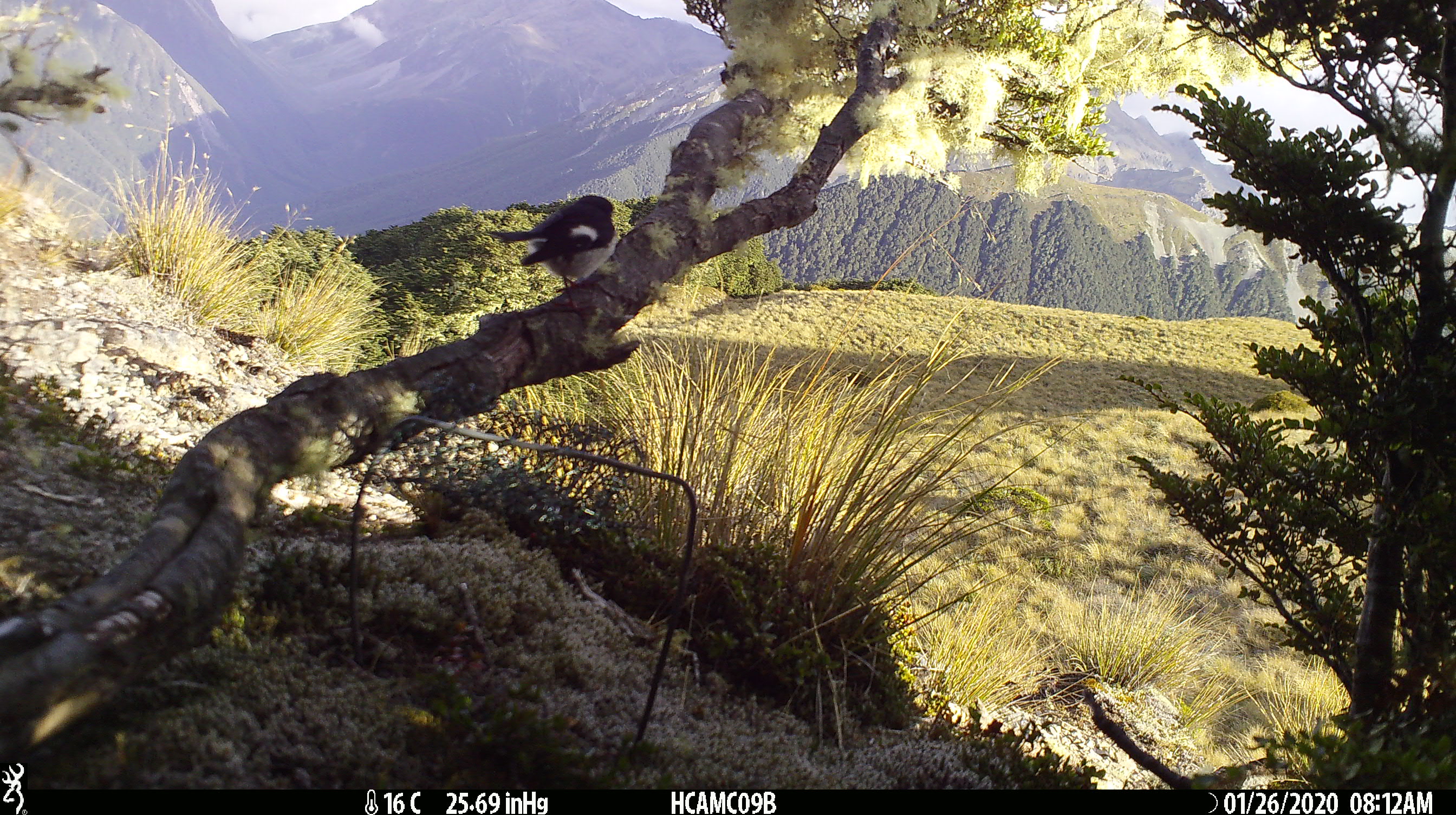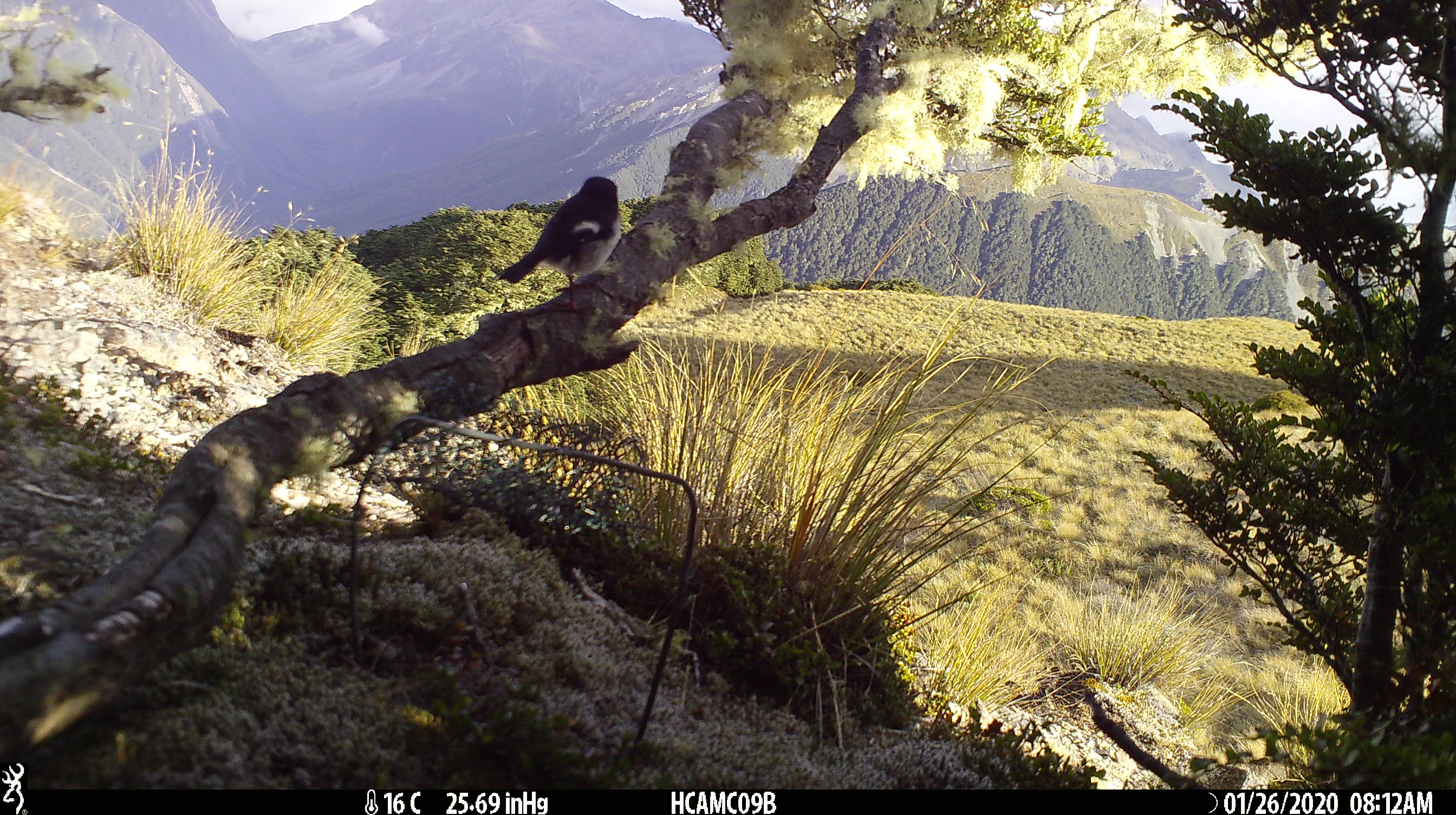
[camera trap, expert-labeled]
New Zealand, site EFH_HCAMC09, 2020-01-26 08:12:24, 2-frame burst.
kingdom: Animalia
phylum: Chordata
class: Aves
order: Passeriformes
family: Petroicidae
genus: Petroica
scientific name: Petroica macrocephala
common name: tomtit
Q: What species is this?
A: Tomtit (Petroica macrocephala).